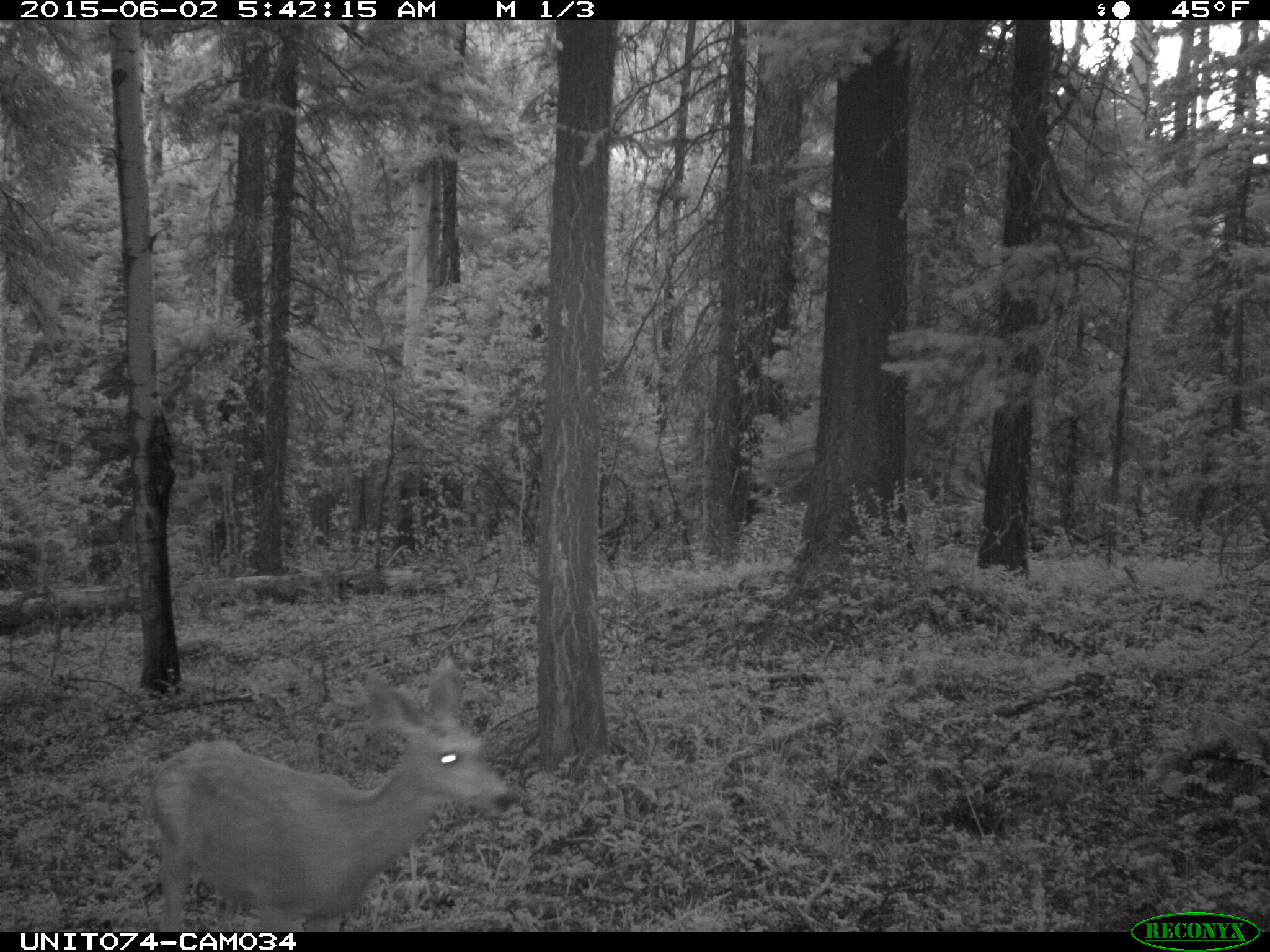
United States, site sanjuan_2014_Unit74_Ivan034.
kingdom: Animalia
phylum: Chordata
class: Mammalia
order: Artiodactyla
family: Cervidae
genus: Odocoileus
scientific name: Odocoileus hemionus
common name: mule deer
Odocoileus hemionus (mule deer).